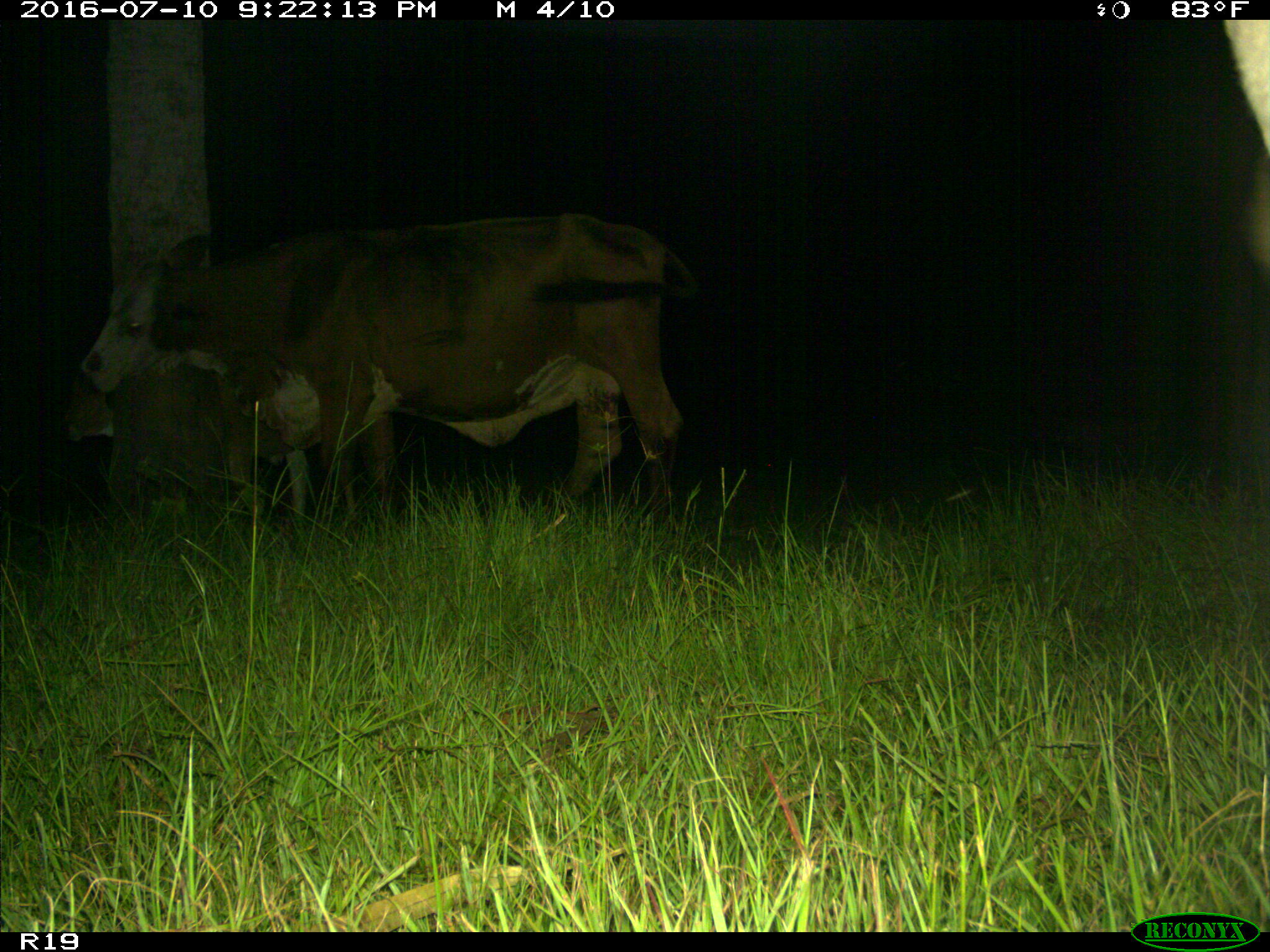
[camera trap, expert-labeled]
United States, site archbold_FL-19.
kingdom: Animalia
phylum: Chordata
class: Mammalia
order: Artiodactyla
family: Bovidae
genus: Bos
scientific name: Bos taurus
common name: domestic cow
Bos taurus (domestic cow).